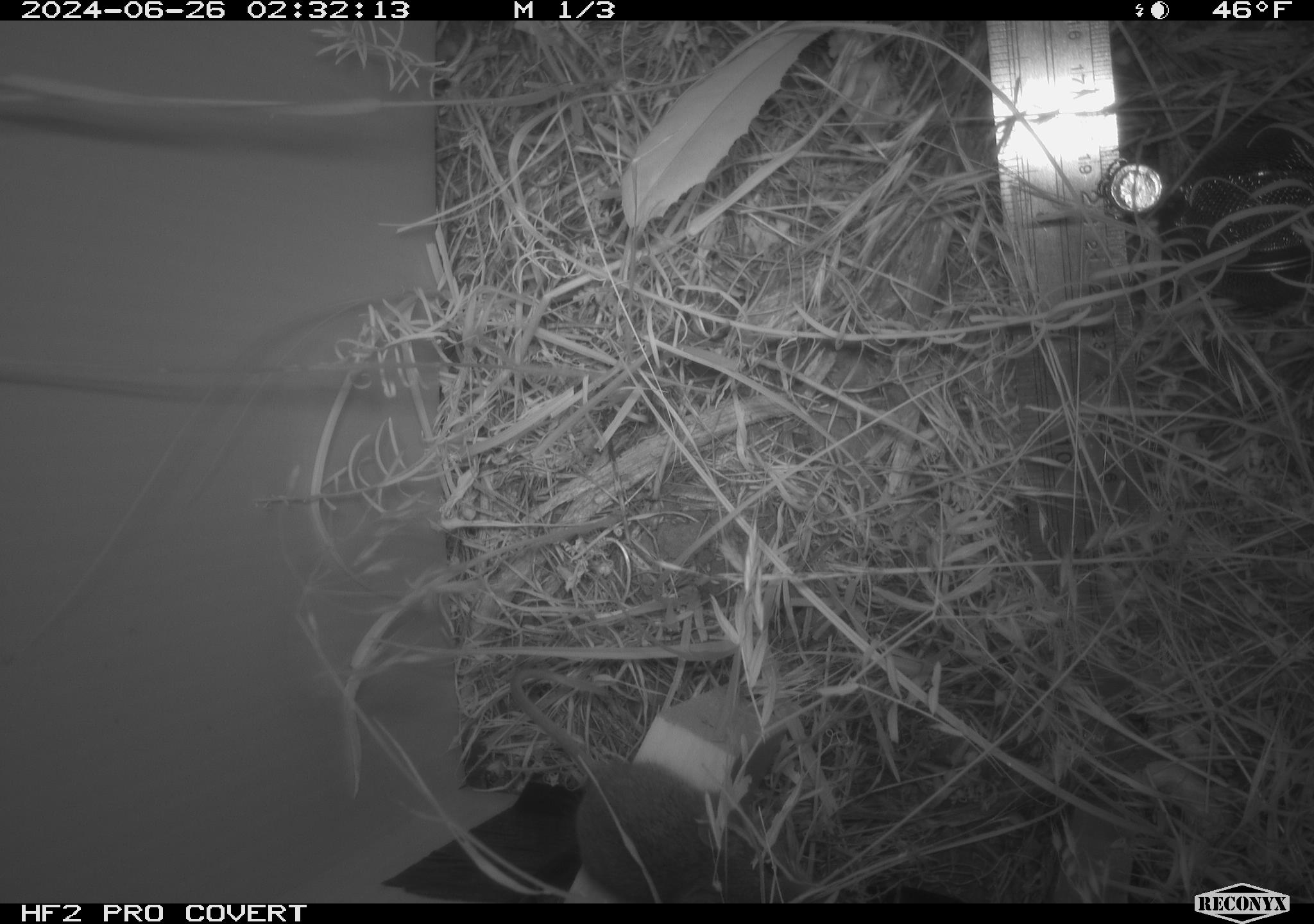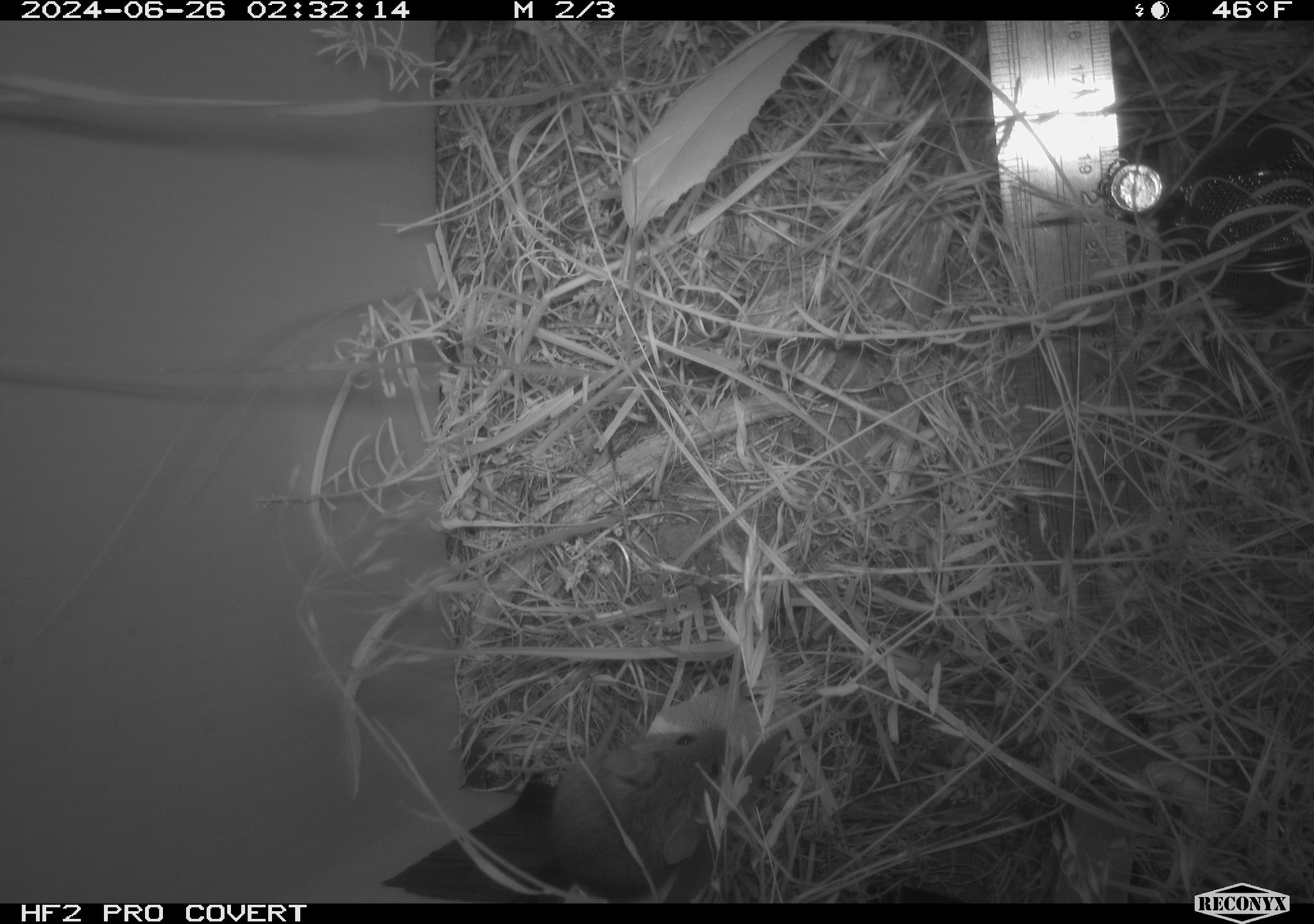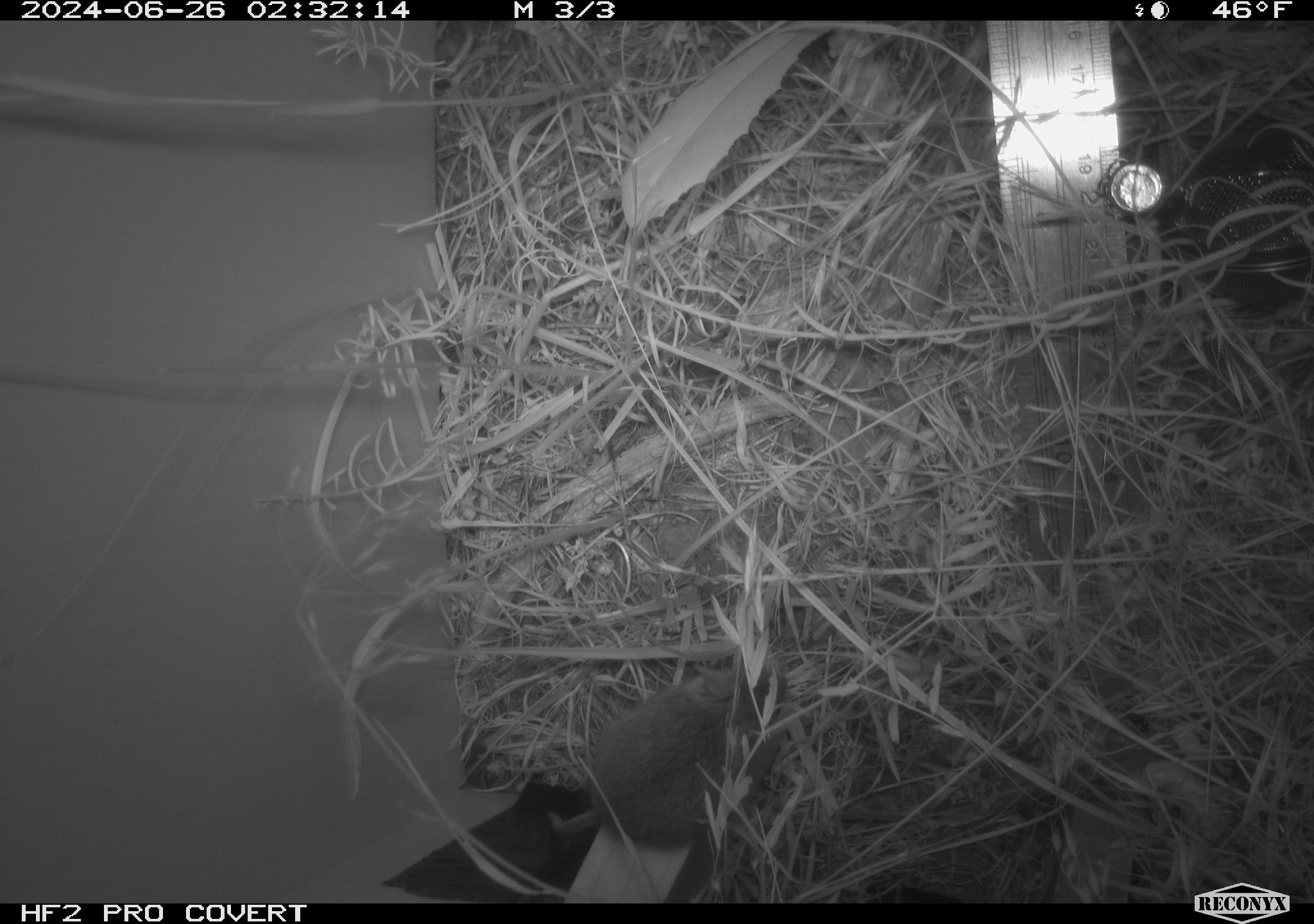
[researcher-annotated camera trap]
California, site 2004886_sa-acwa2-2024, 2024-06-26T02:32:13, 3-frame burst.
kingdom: Animalia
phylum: Chordata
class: Mammalia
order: Rodentia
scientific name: Rodentia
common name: mouse species